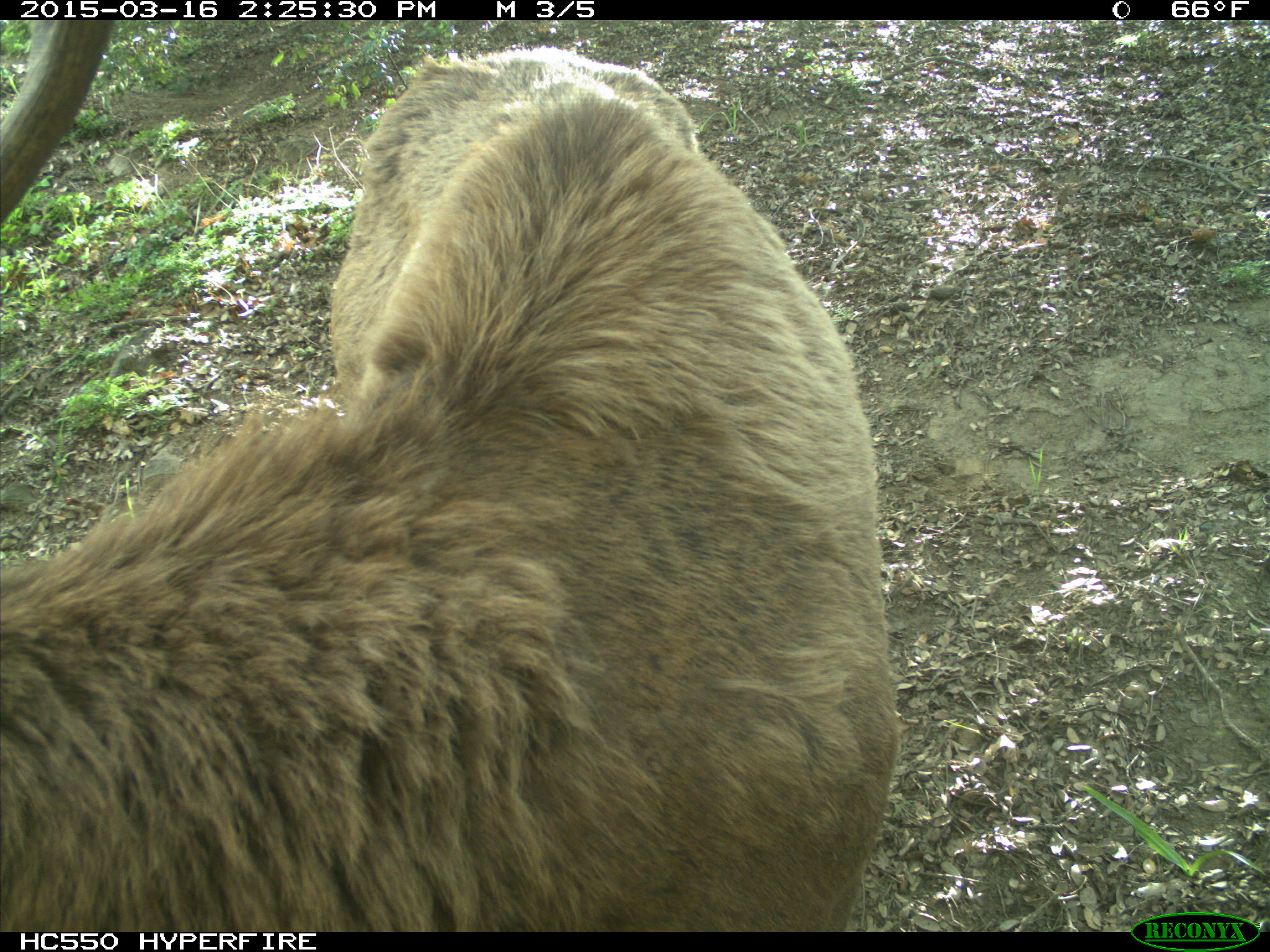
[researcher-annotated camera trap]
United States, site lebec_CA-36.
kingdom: Animalia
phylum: Chordata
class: Mammalia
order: Artiodactyla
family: Cervidae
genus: Cervus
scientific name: Cervus canadensis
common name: elk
Cervus canadensis (elk).